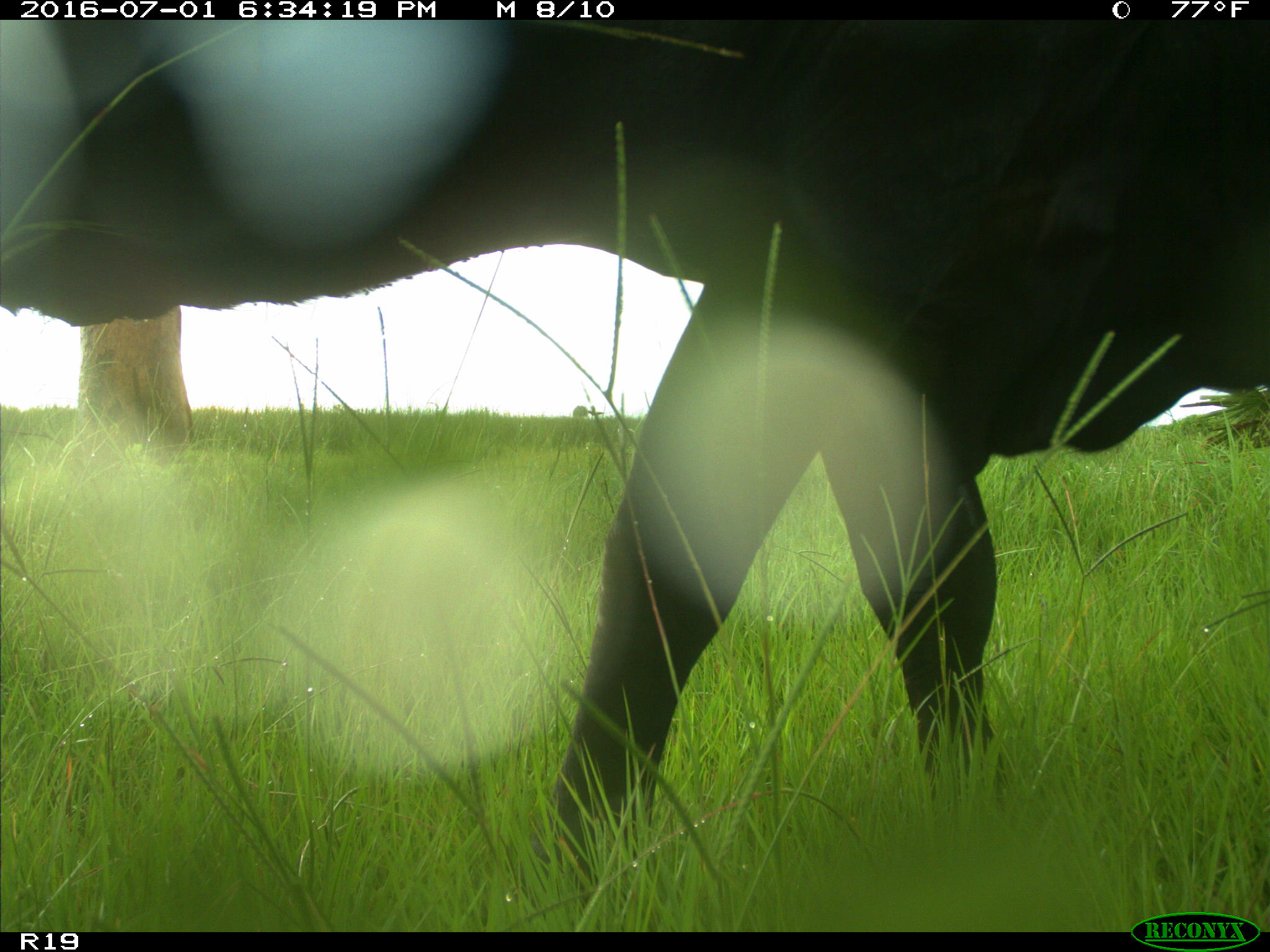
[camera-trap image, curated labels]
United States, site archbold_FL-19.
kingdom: Animalia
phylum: Chordata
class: Mammalia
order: Artiodactyla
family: Bovidae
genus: Bos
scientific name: Bos taurus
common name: domestic cow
Bos taurus (domestic cow).